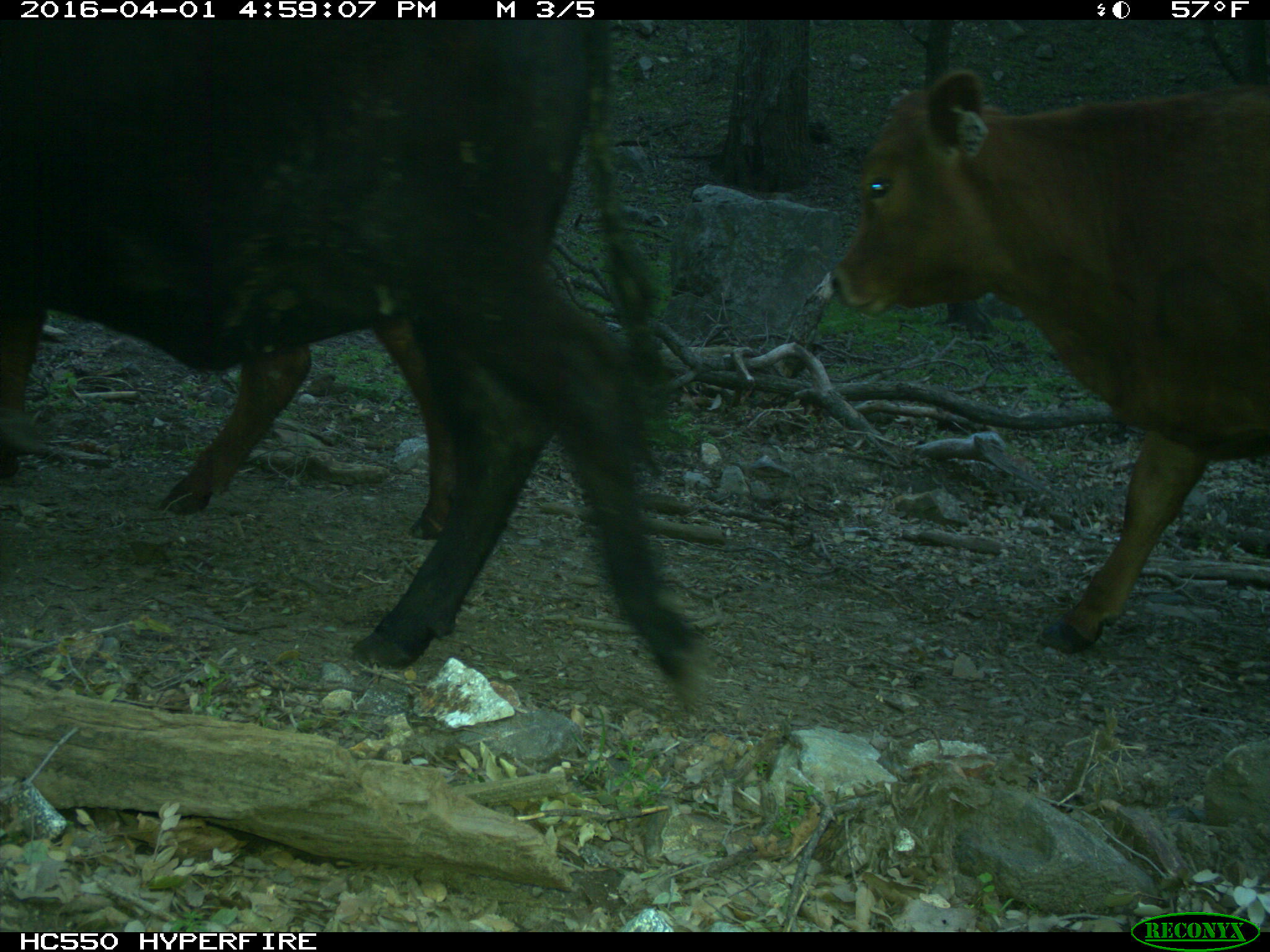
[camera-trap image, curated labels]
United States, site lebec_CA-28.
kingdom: Animalia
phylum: Chordata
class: Mammalia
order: Artiodactyla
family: Bovidae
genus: Bos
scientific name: Bos taurus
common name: domestic cow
Bos taurus (domestic cow).